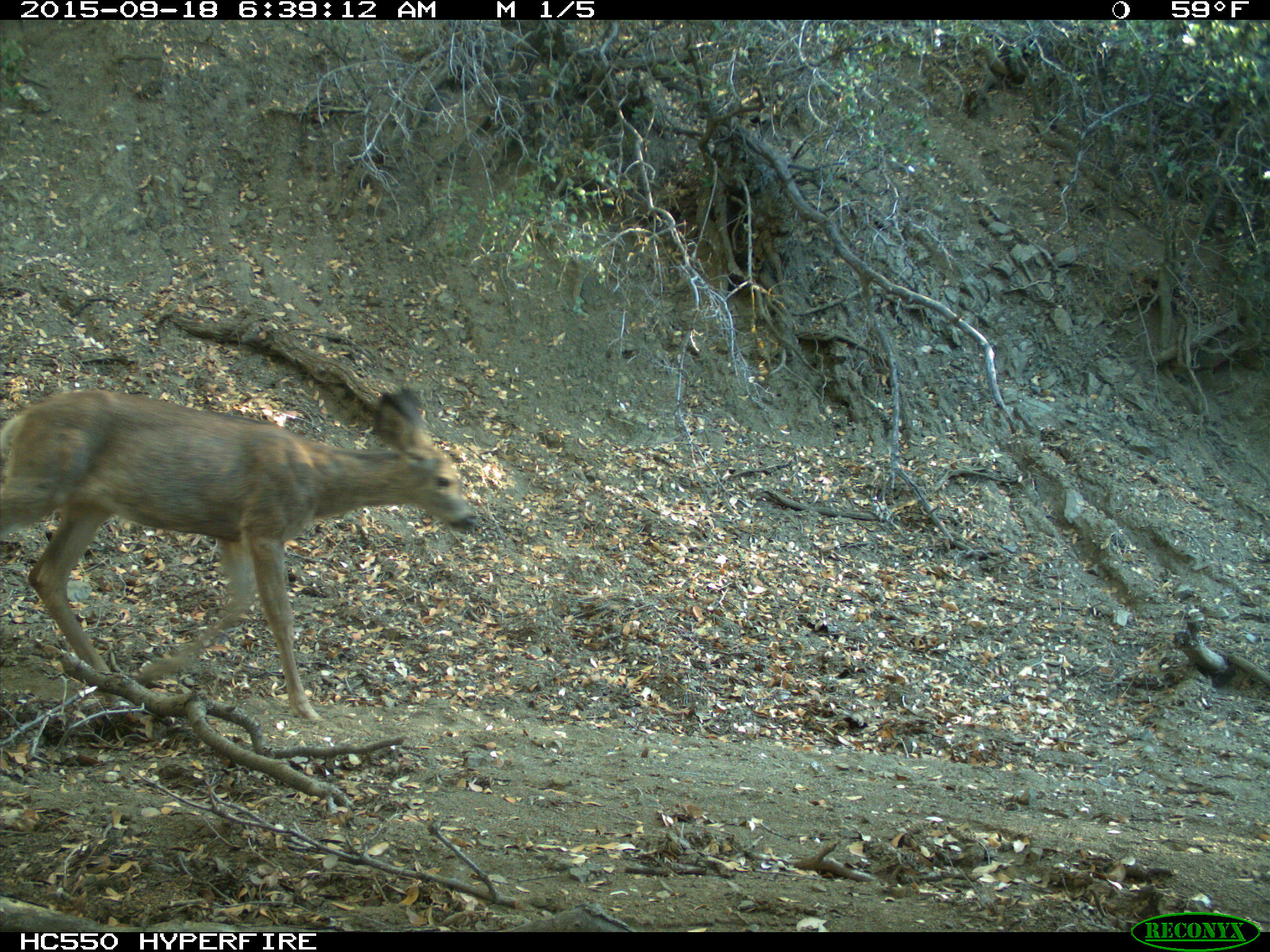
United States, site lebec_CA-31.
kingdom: Animalia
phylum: Chordata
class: Mammalia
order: Artiodactyla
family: Cervidae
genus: Odocoileus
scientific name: Odocoileus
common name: deer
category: unidentified deer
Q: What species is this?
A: Unidentified deer (deer) (Odocoileus).